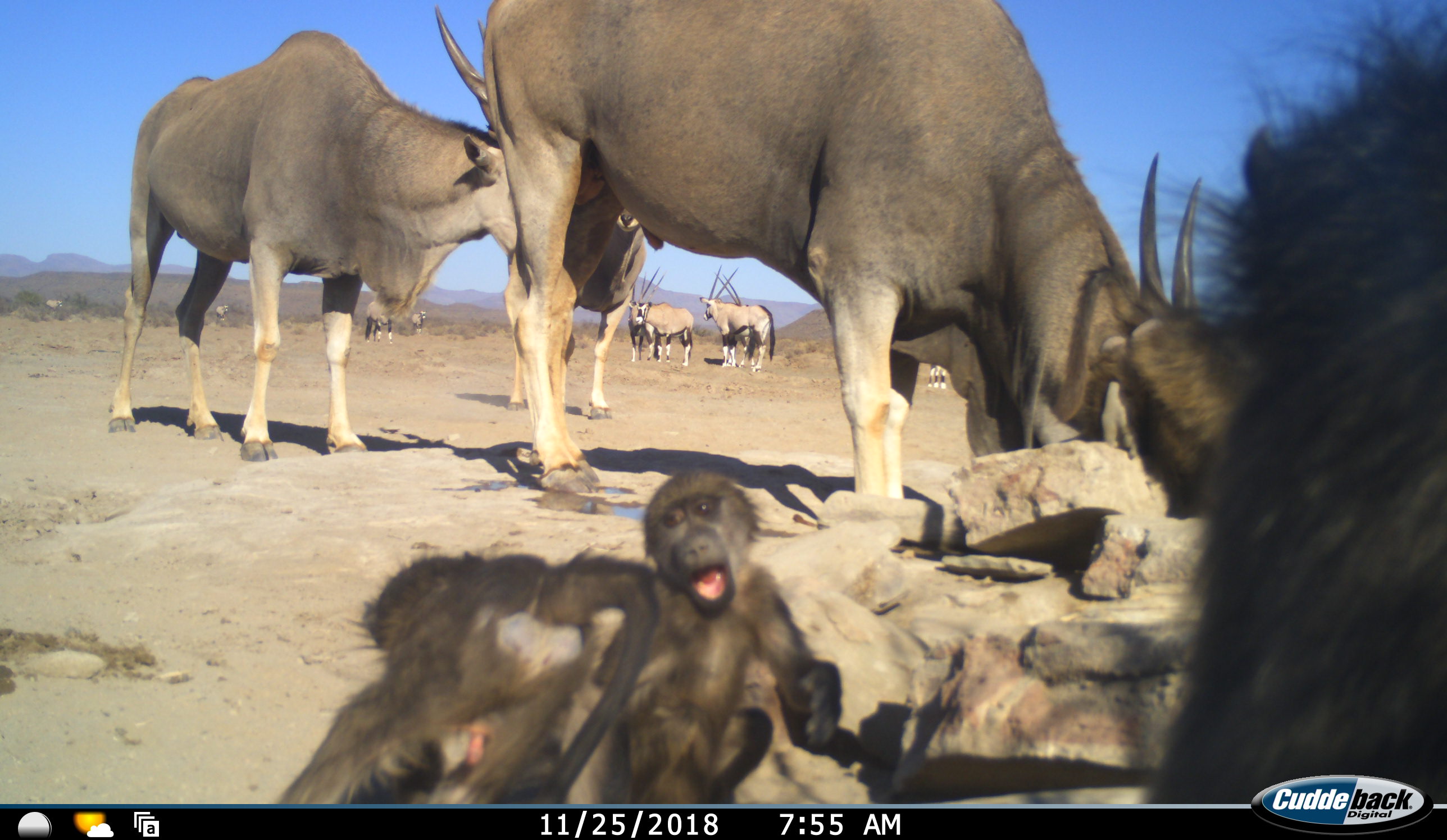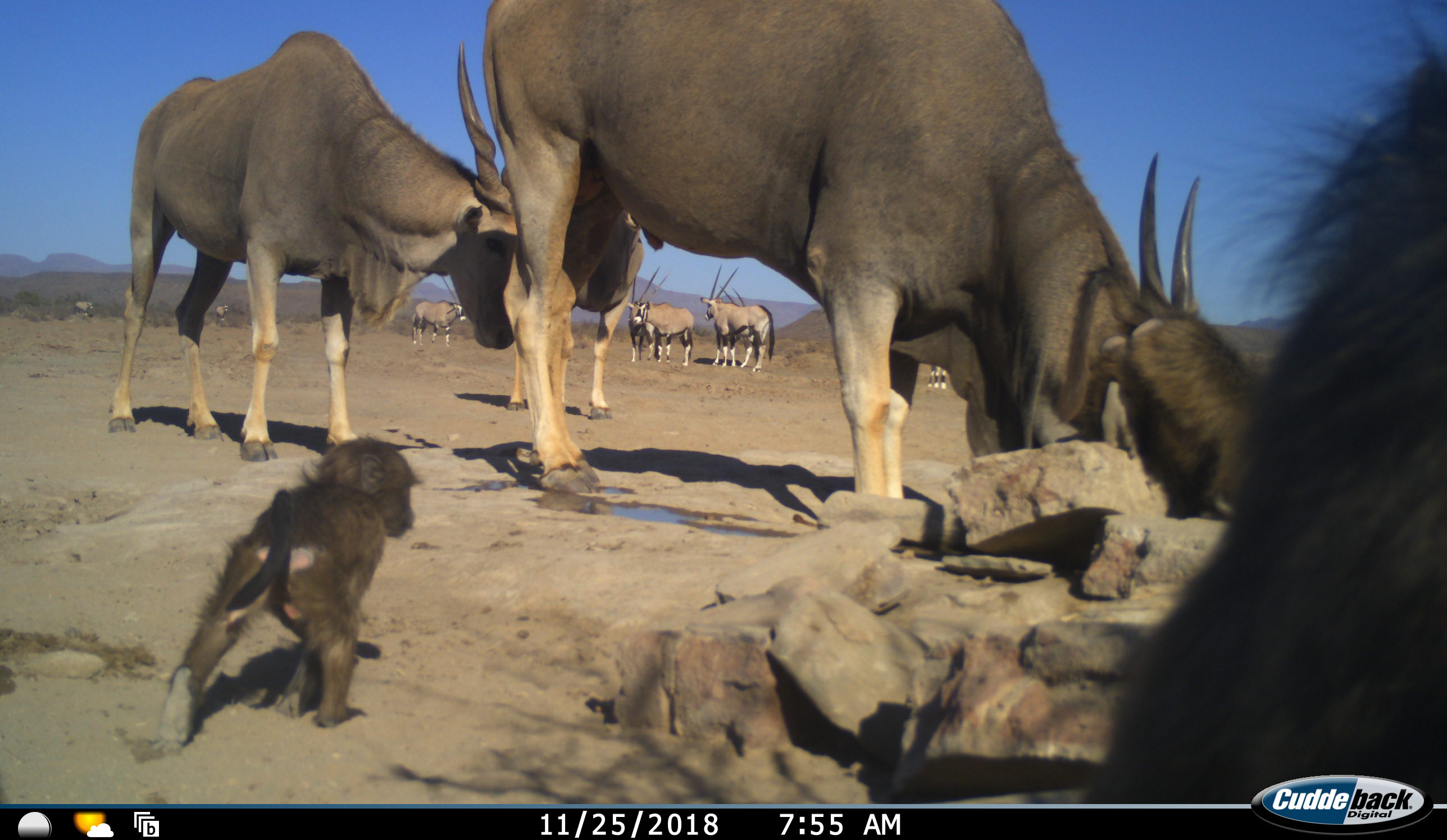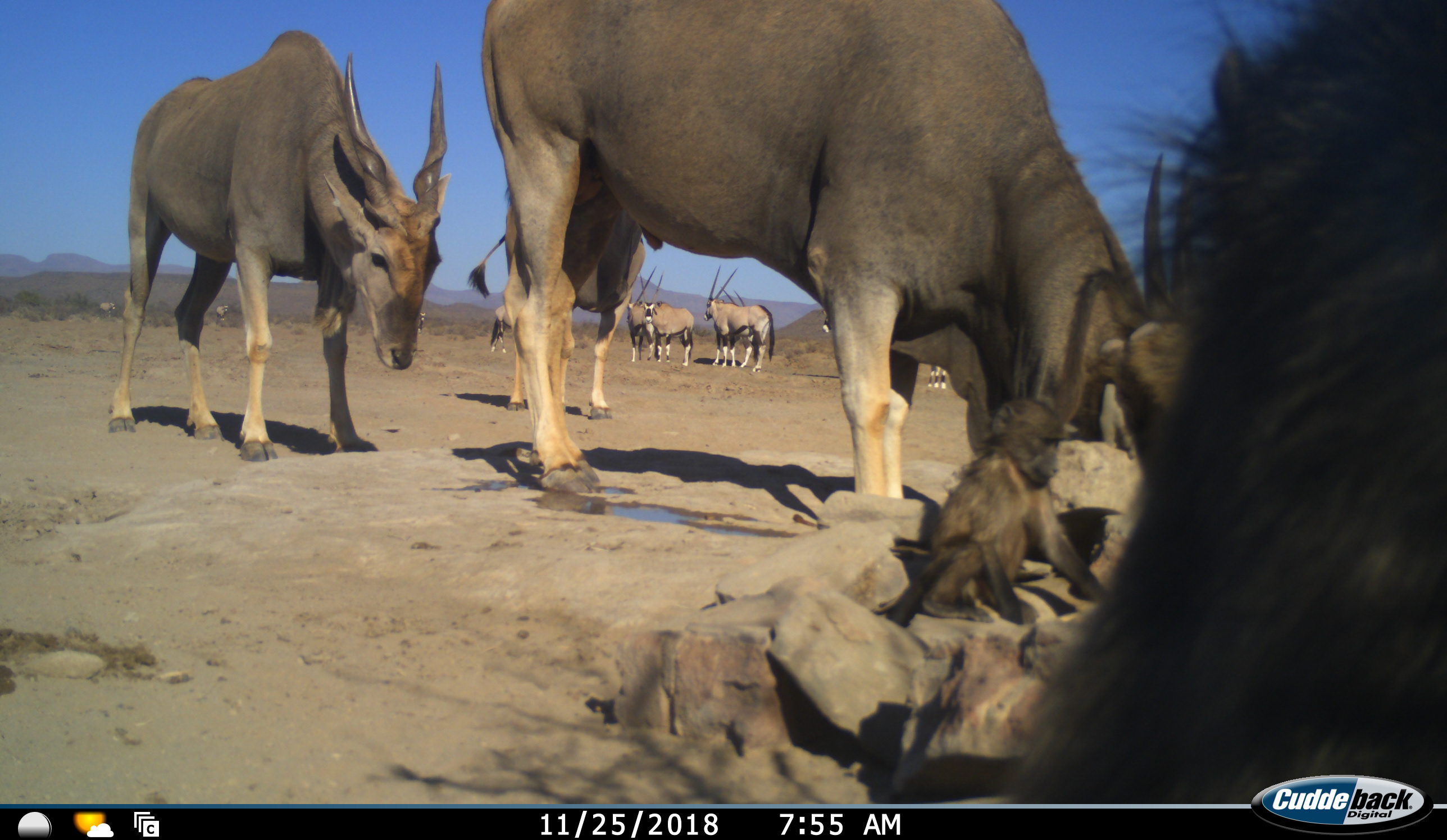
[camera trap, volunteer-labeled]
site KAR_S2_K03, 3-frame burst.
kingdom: Animalia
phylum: Chordata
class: Mammalia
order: Primates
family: Cercopithecidae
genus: Papio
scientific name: Papio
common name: baboon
Baboon (Papio), count 3. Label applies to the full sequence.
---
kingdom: Animalia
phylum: Chordata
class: Mammalia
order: Artiodactyla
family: Bovidae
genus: Tragelaphus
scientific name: Tragelaphus oryx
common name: eland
Eland (Tragelaphus oryx), count 3. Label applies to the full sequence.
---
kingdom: Animalia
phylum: Chordata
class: Mammalia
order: Artiodactyla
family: Bovidae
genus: Oryx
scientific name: Oryx gazella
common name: gemsbok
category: oryx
Oryx (gemsbok) (Oryx gazella), count 9. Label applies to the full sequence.